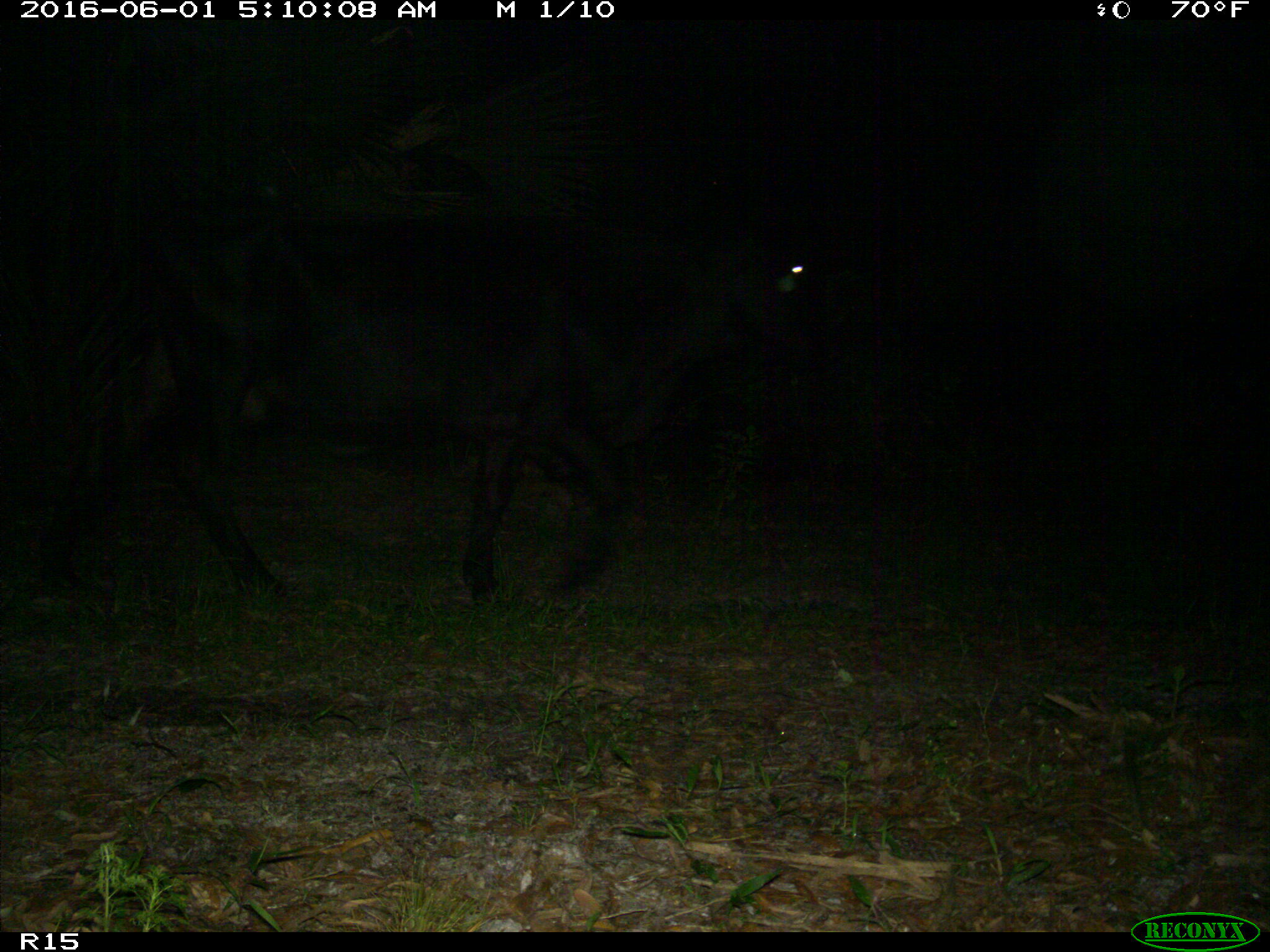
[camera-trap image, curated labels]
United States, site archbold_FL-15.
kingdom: Animalia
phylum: Chordata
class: Mammalia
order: Artiodactyla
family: Bovidae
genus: Bos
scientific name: Bos taurus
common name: domestic cow